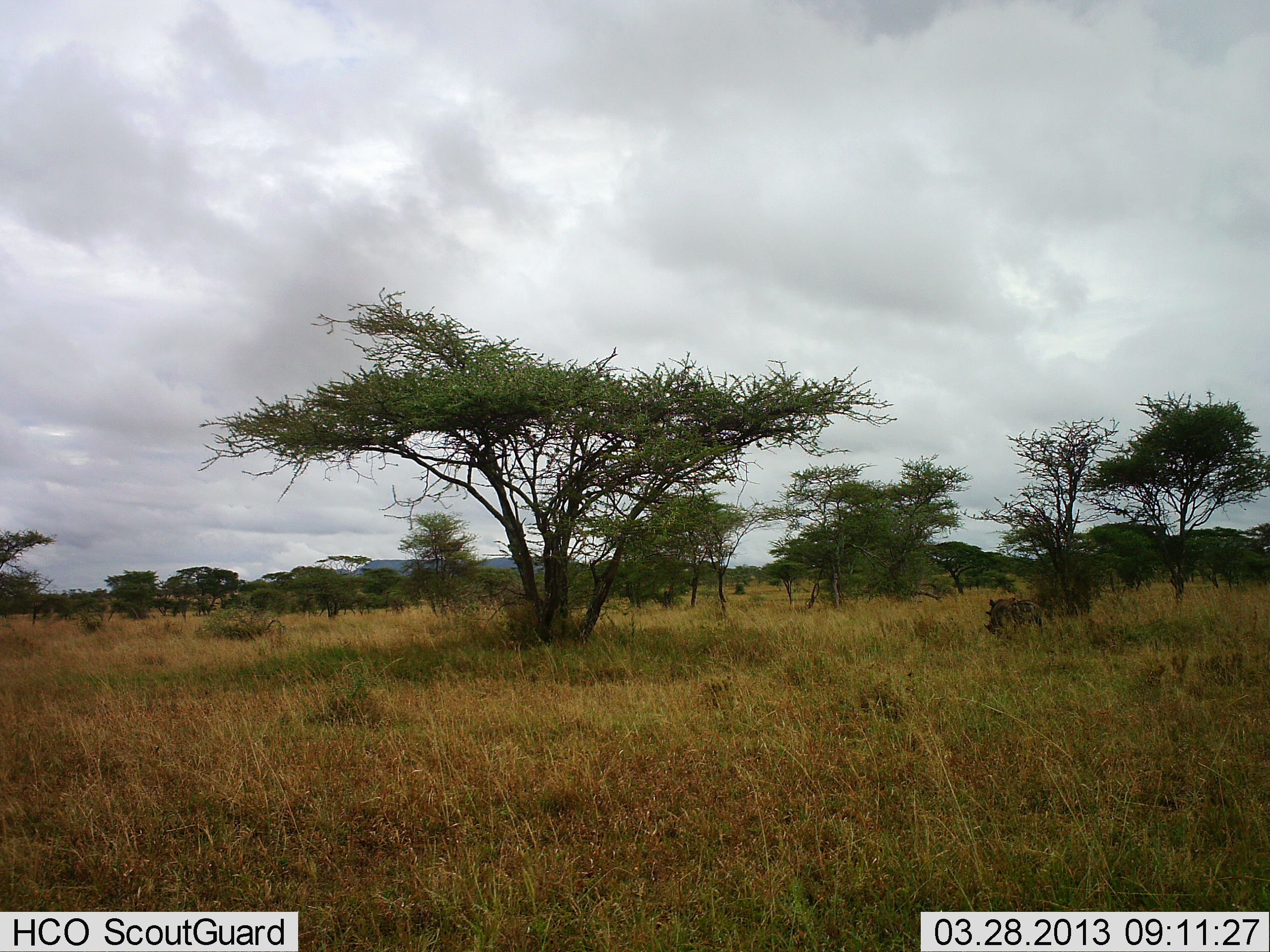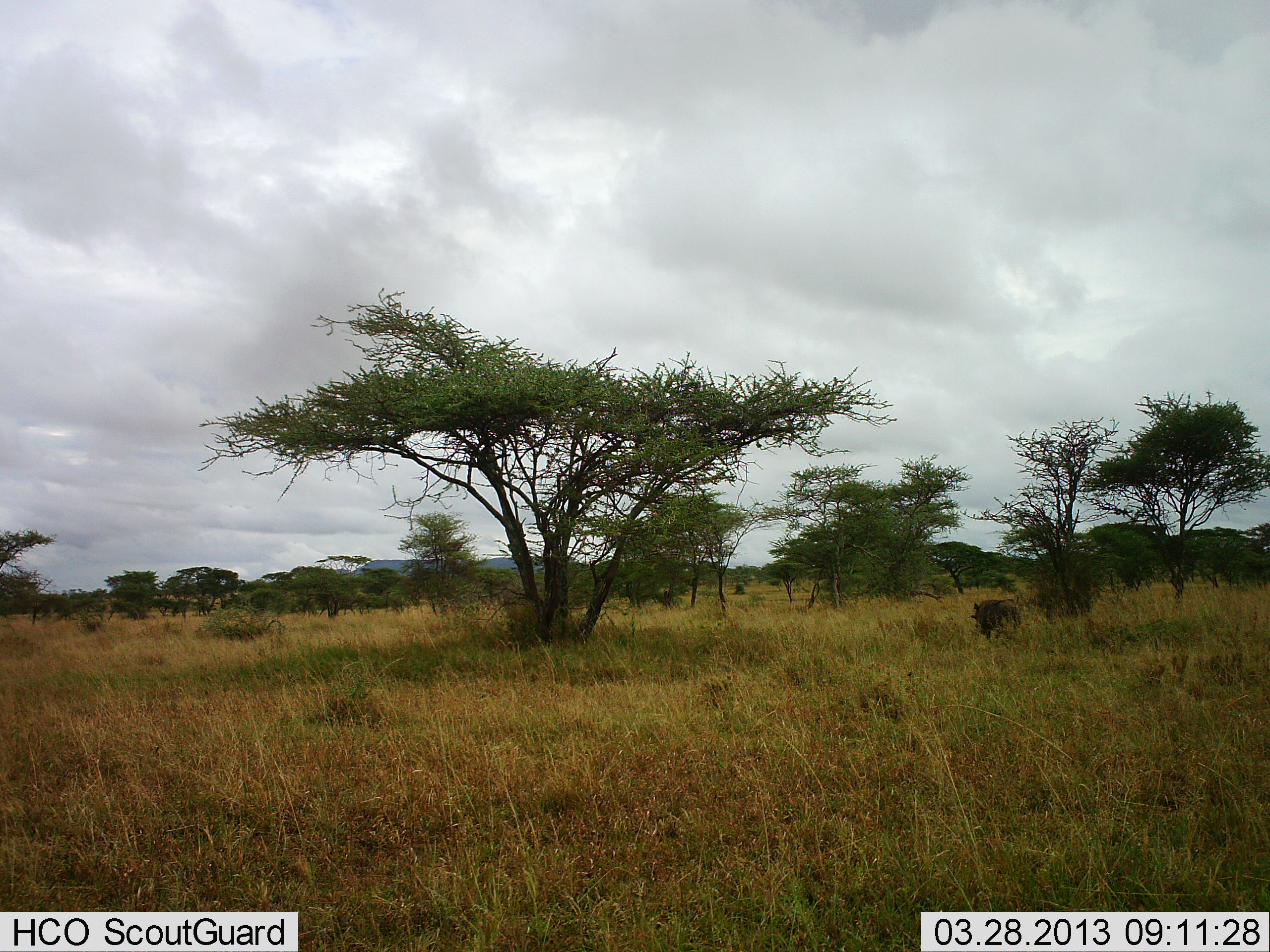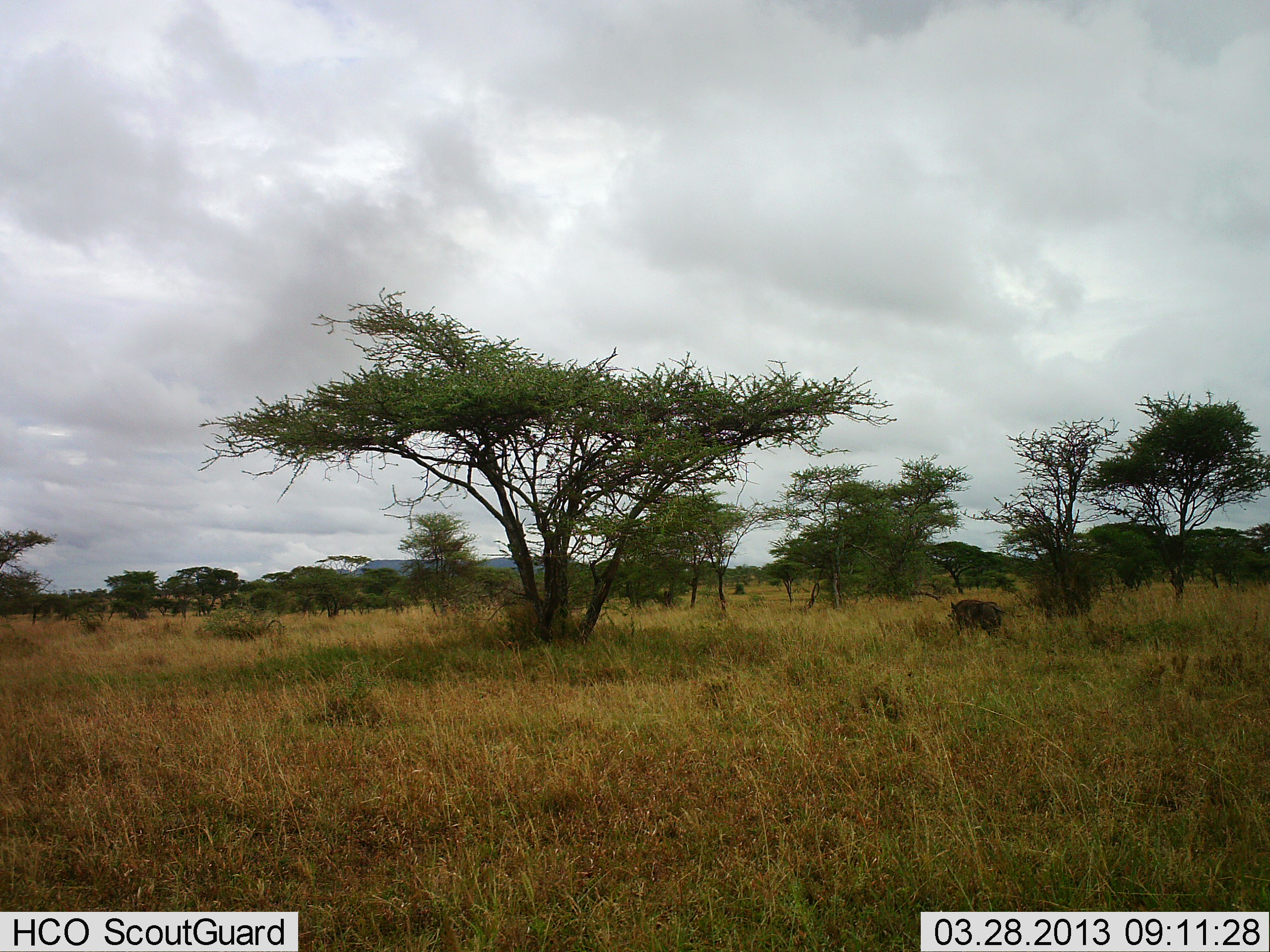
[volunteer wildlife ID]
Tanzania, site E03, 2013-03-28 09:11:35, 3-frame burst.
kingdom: Animalia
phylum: Chordata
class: Mammalia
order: Artiodactyla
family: Suidae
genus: Phacochoerus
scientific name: Phacochoerus africanus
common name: warthog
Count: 1.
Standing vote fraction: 5%.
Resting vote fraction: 0%.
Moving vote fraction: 95%.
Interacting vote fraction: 0%.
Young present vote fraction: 0%.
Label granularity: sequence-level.